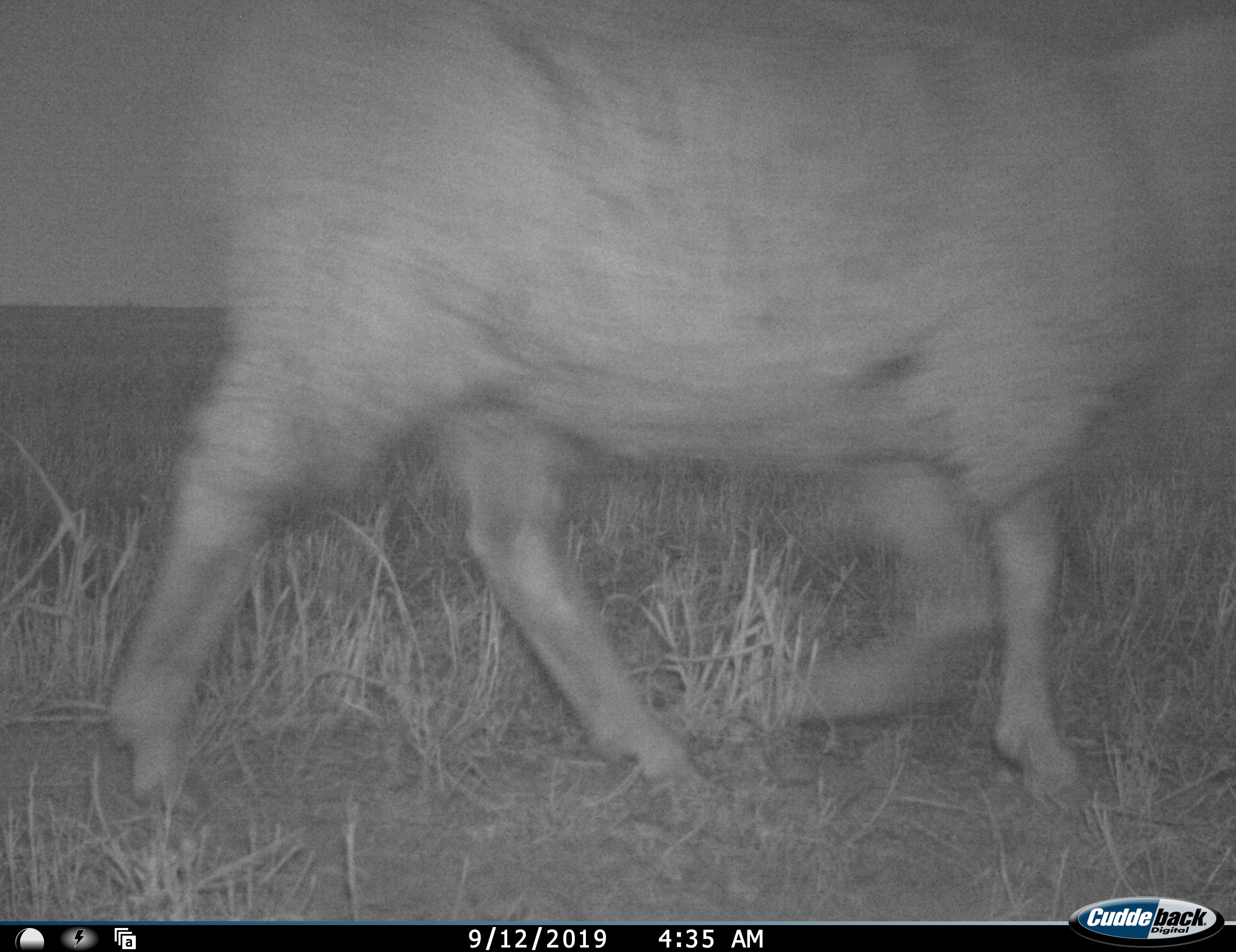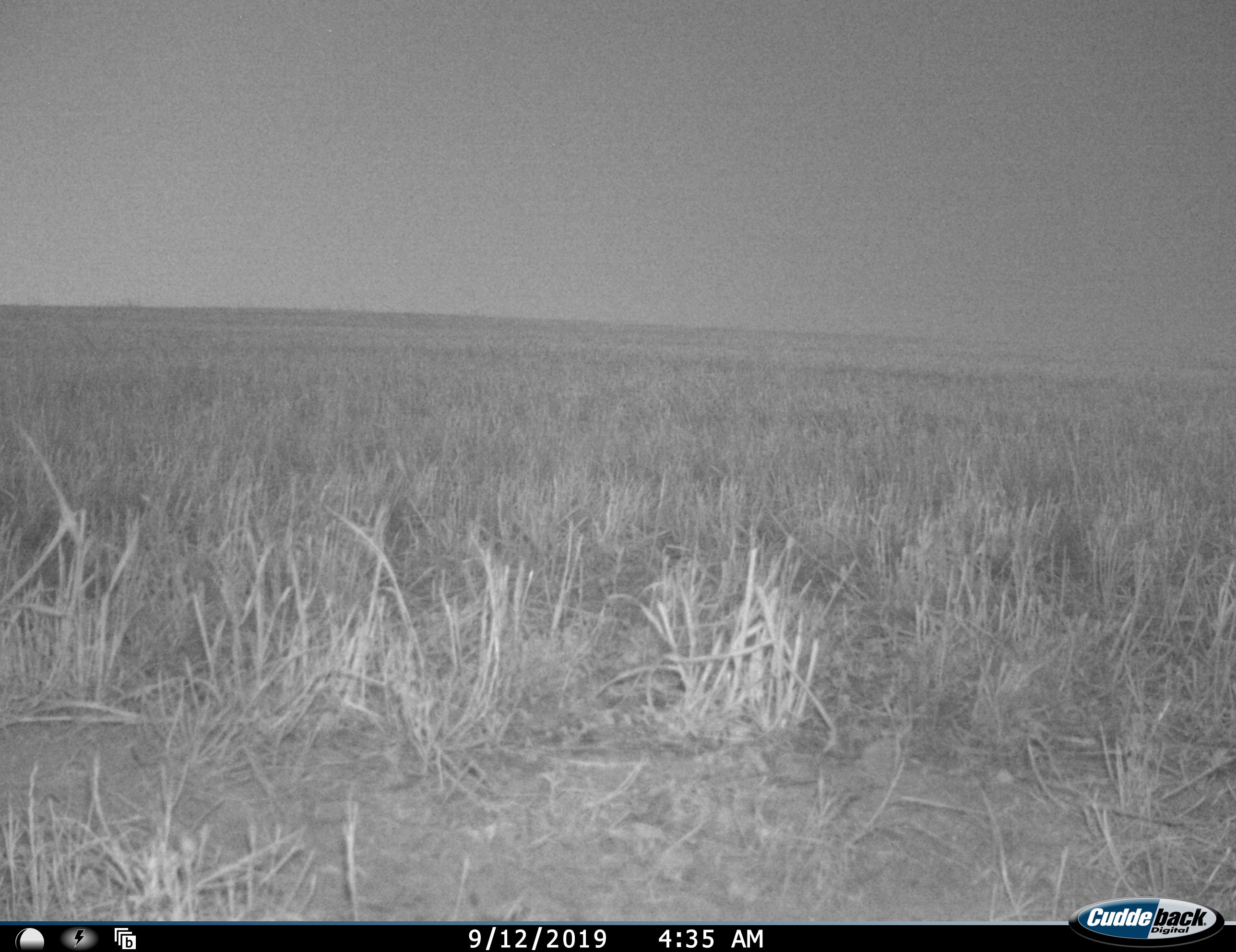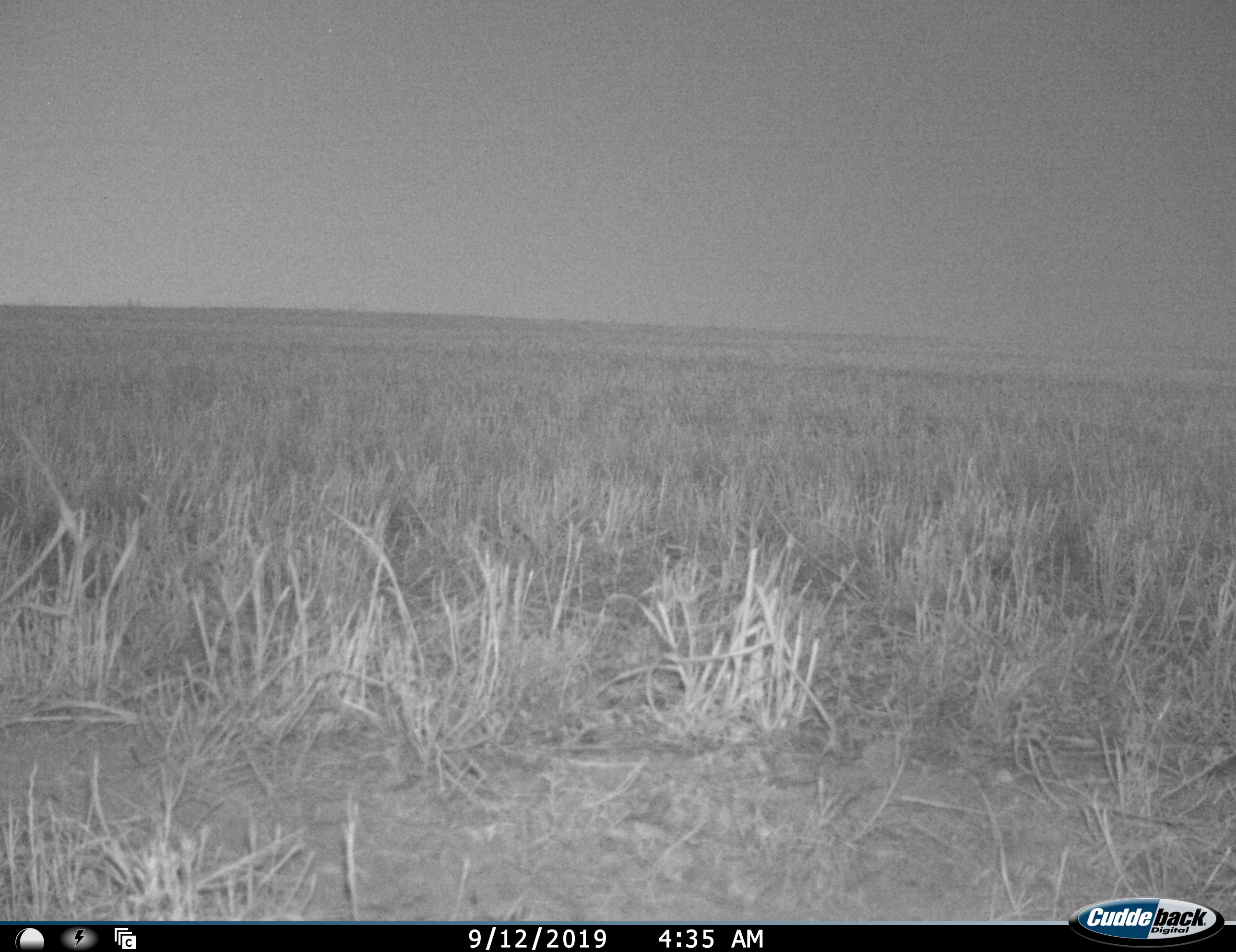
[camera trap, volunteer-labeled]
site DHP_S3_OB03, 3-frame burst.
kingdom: Animalia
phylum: Chordata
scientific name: Vertebrata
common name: domestic animal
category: domesticanimal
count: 1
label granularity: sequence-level